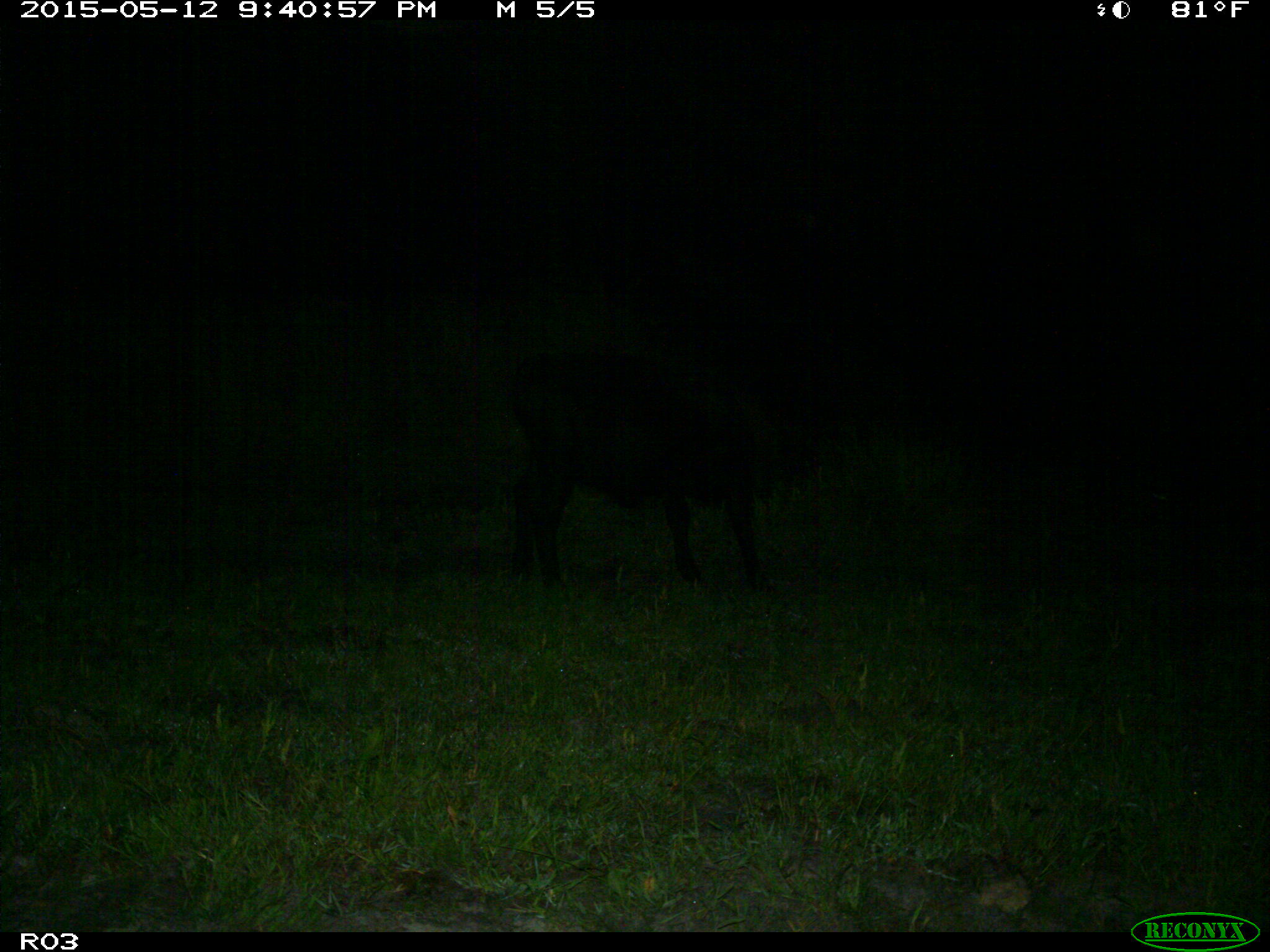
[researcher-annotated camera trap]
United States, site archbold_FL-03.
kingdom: Animalia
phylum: Chordata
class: Mammalia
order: Artiodactyla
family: Bovidae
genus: Bos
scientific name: Bos taurus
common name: domestic cow